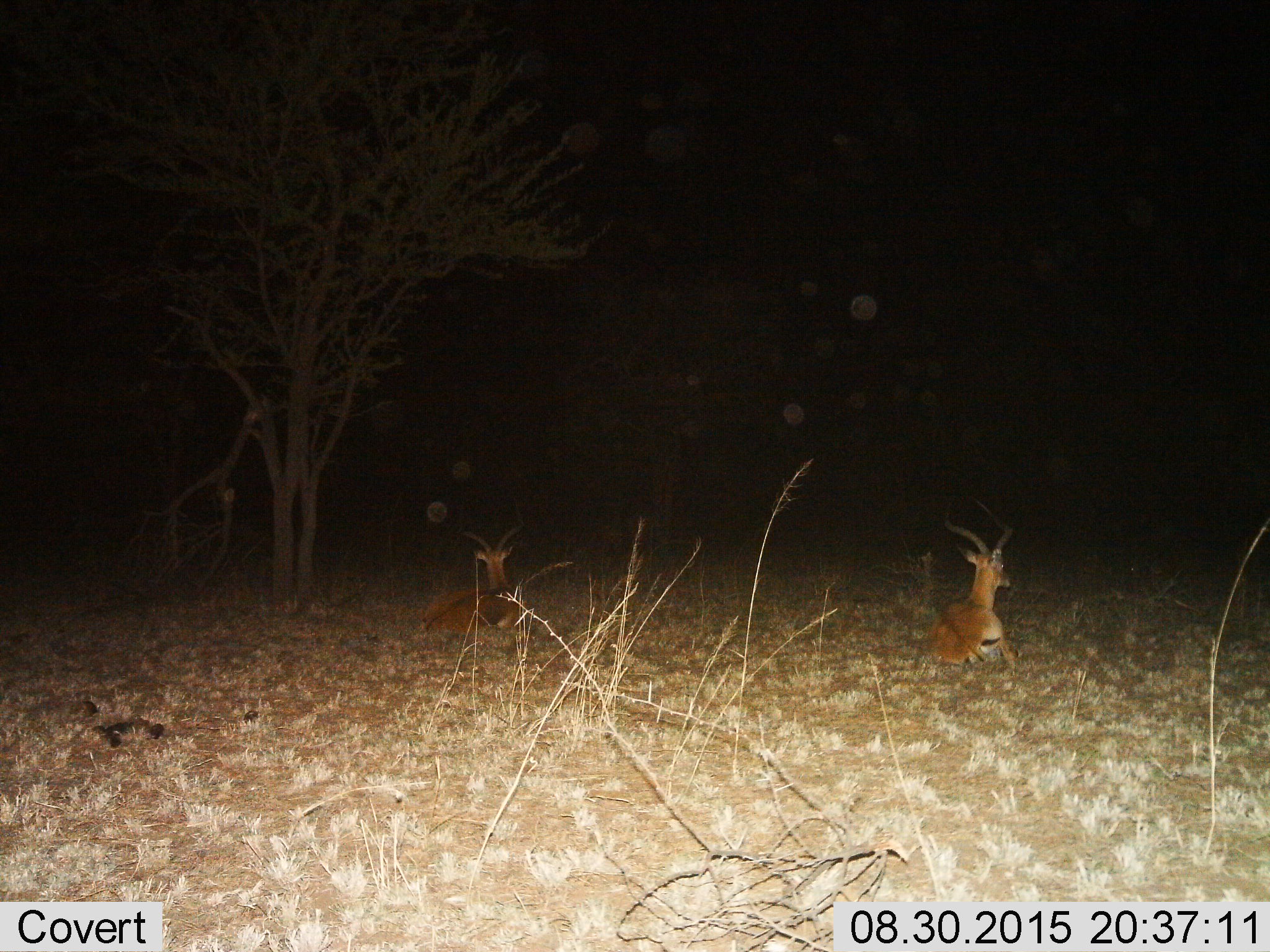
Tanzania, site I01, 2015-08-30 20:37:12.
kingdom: Animalia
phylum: Chordata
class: Mammalia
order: Artiodactyla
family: Bovidae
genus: Aepyceros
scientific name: Aepyceros melampus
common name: impala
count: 2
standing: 0%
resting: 83%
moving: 17%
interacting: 0%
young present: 17%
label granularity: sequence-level